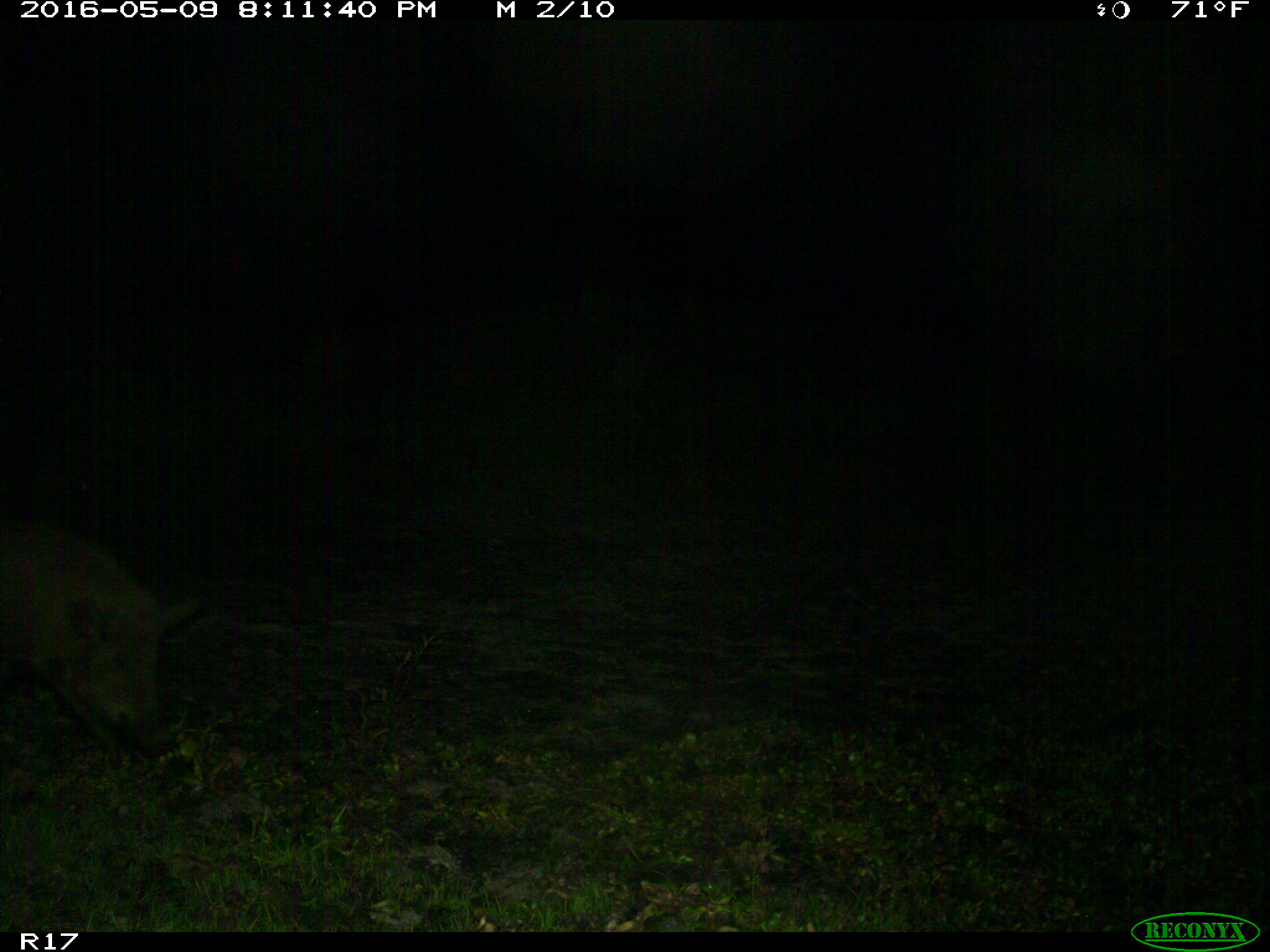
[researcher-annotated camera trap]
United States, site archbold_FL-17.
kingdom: Animalia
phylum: Chordata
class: Mammalia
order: Artiodactyla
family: Suidae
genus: Sus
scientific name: Sus scrofa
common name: wild boar